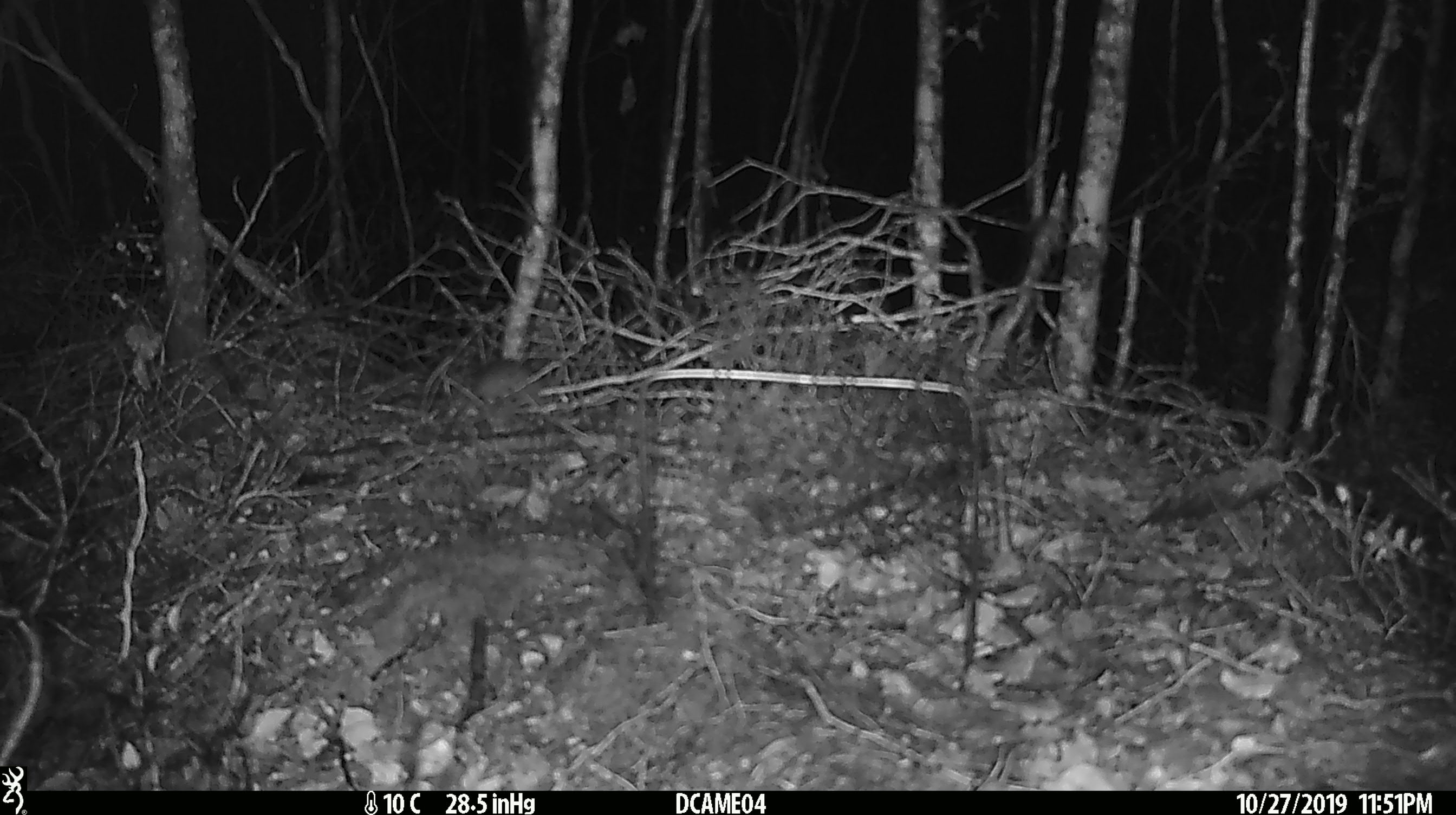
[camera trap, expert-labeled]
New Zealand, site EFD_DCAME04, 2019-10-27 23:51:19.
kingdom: Animalia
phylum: Chordata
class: Mammalia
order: Rodentia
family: Muridae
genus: Mus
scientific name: Mus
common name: mouse